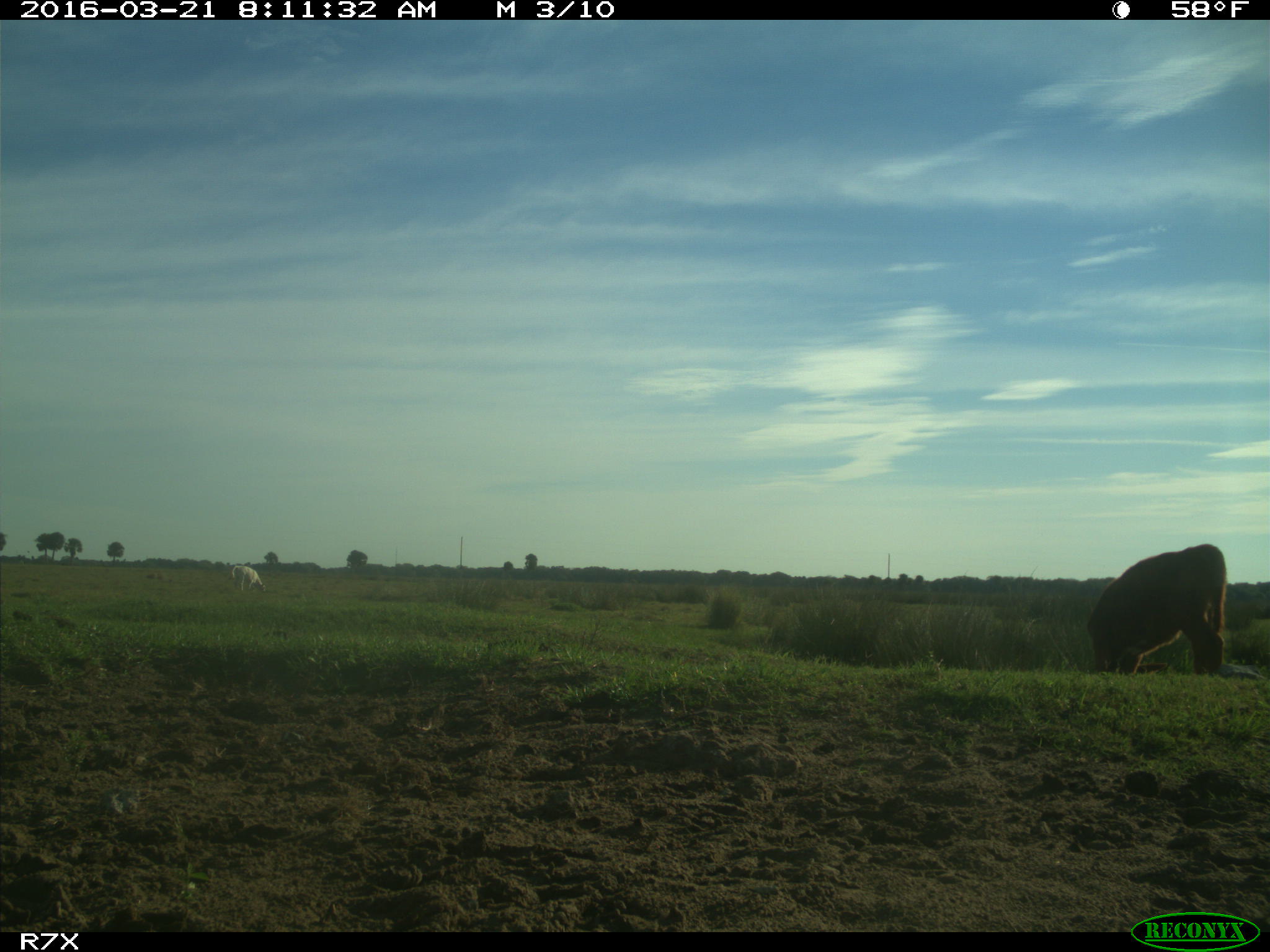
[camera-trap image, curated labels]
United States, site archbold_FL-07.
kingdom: Animalia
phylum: Chordata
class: Mammalia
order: Artiodactyla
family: Bovidae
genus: Bos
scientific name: Bos taurus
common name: domestic cow